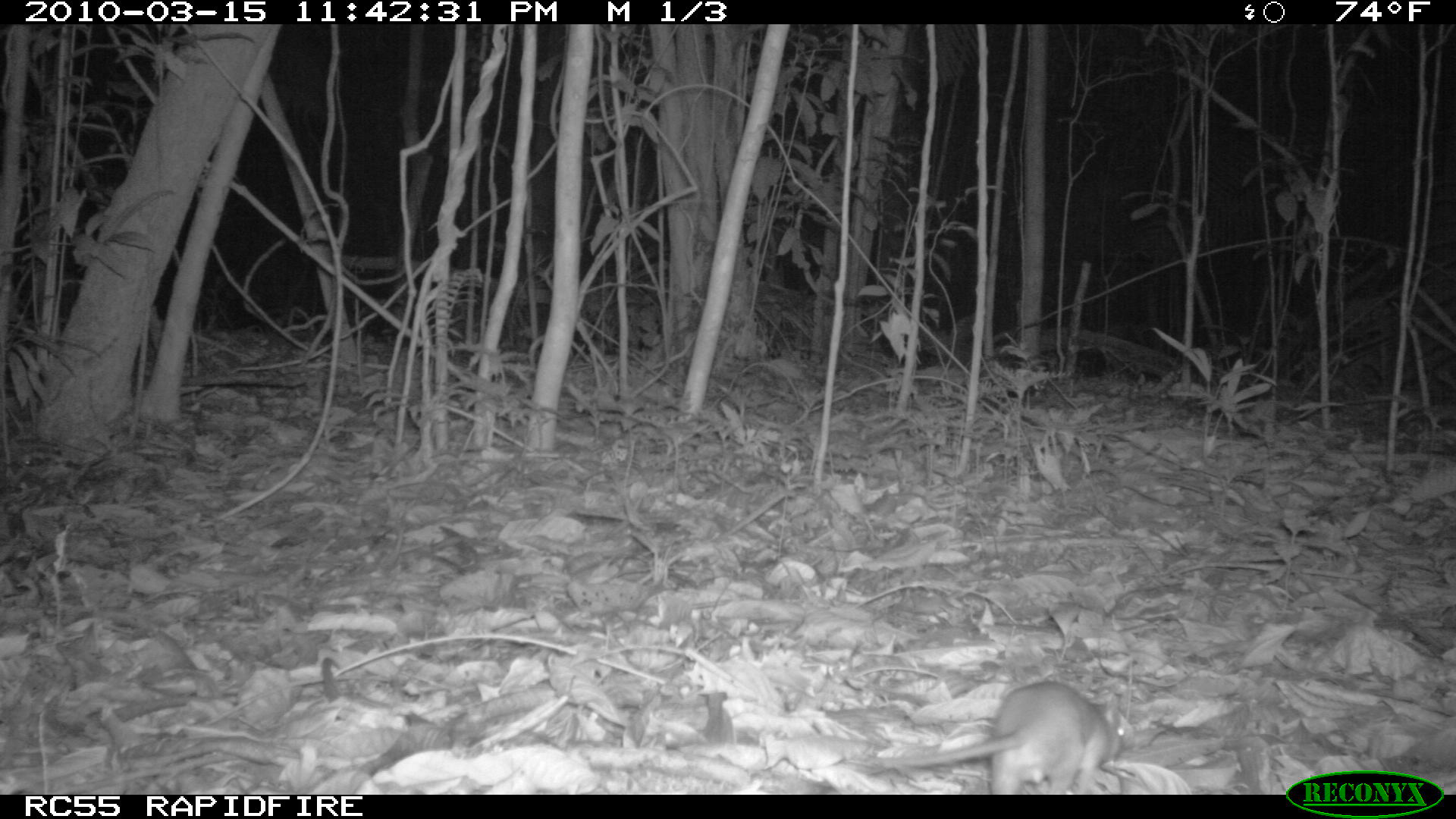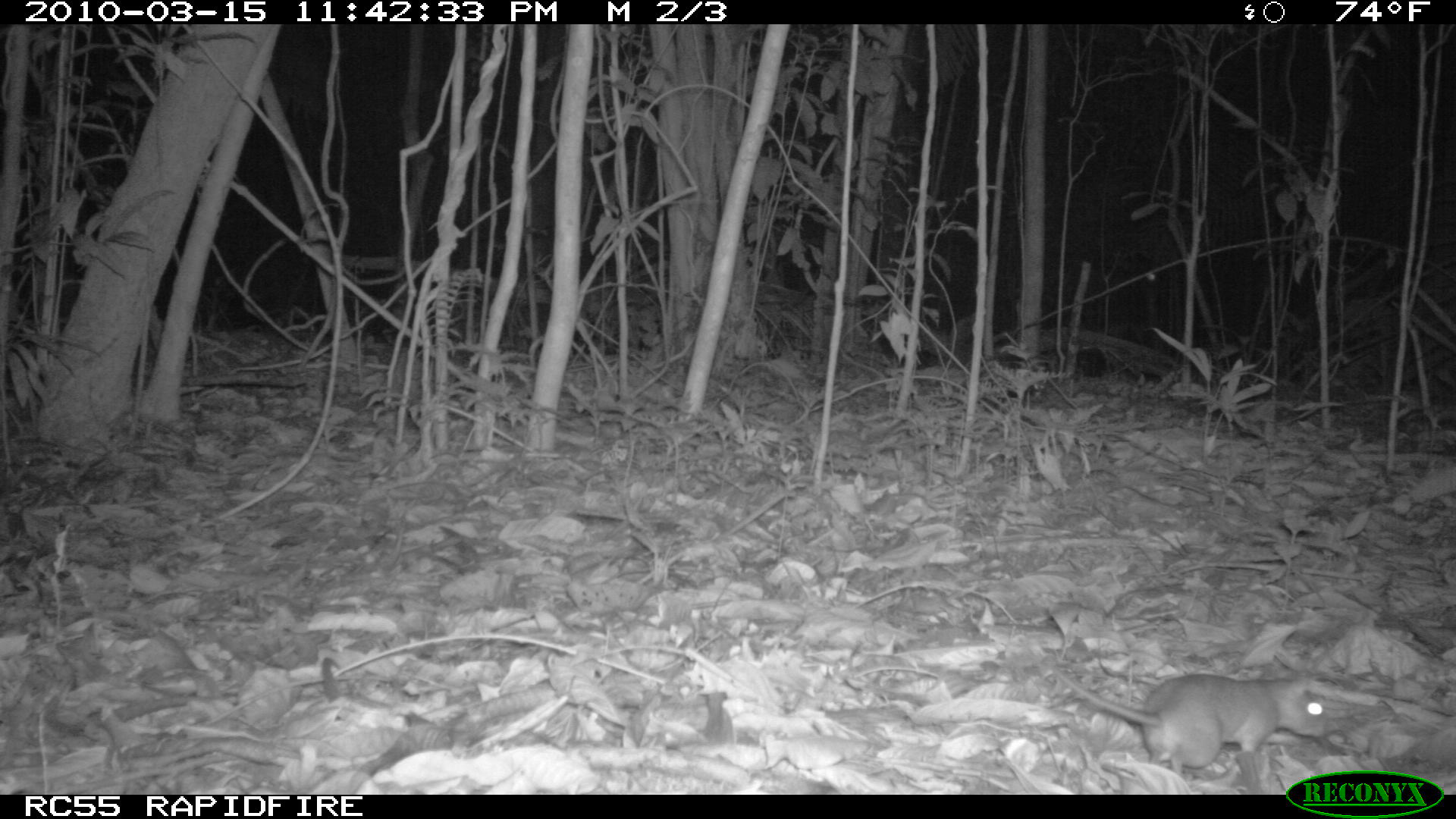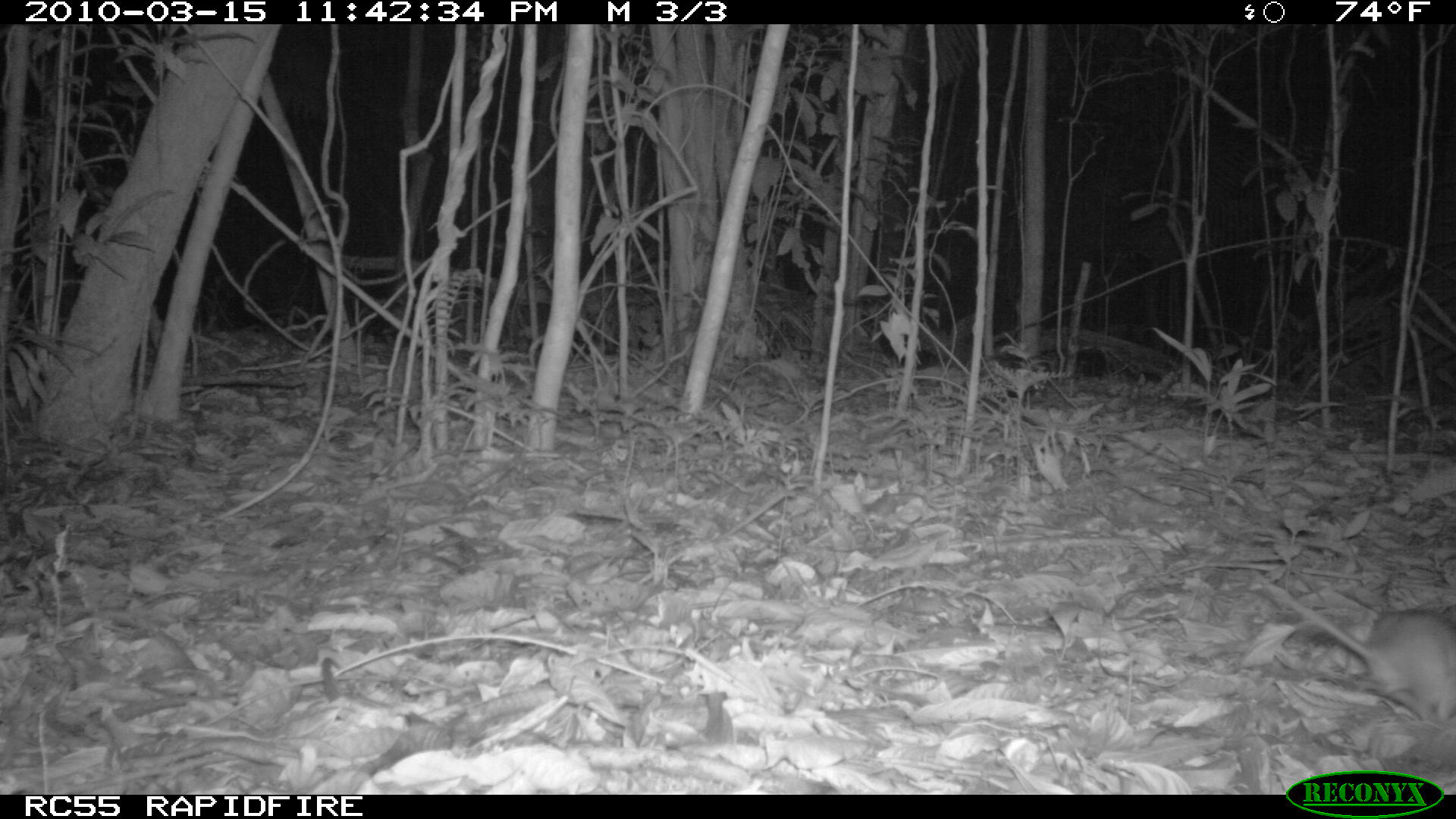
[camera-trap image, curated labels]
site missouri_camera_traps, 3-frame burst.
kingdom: Animalia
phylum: Chordata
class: Mammalia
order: Rodentia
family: Muridae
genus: Rattus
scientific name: Rattus praetor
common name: spiny rat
Spiny rat (Rattus praetor). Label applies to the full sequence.